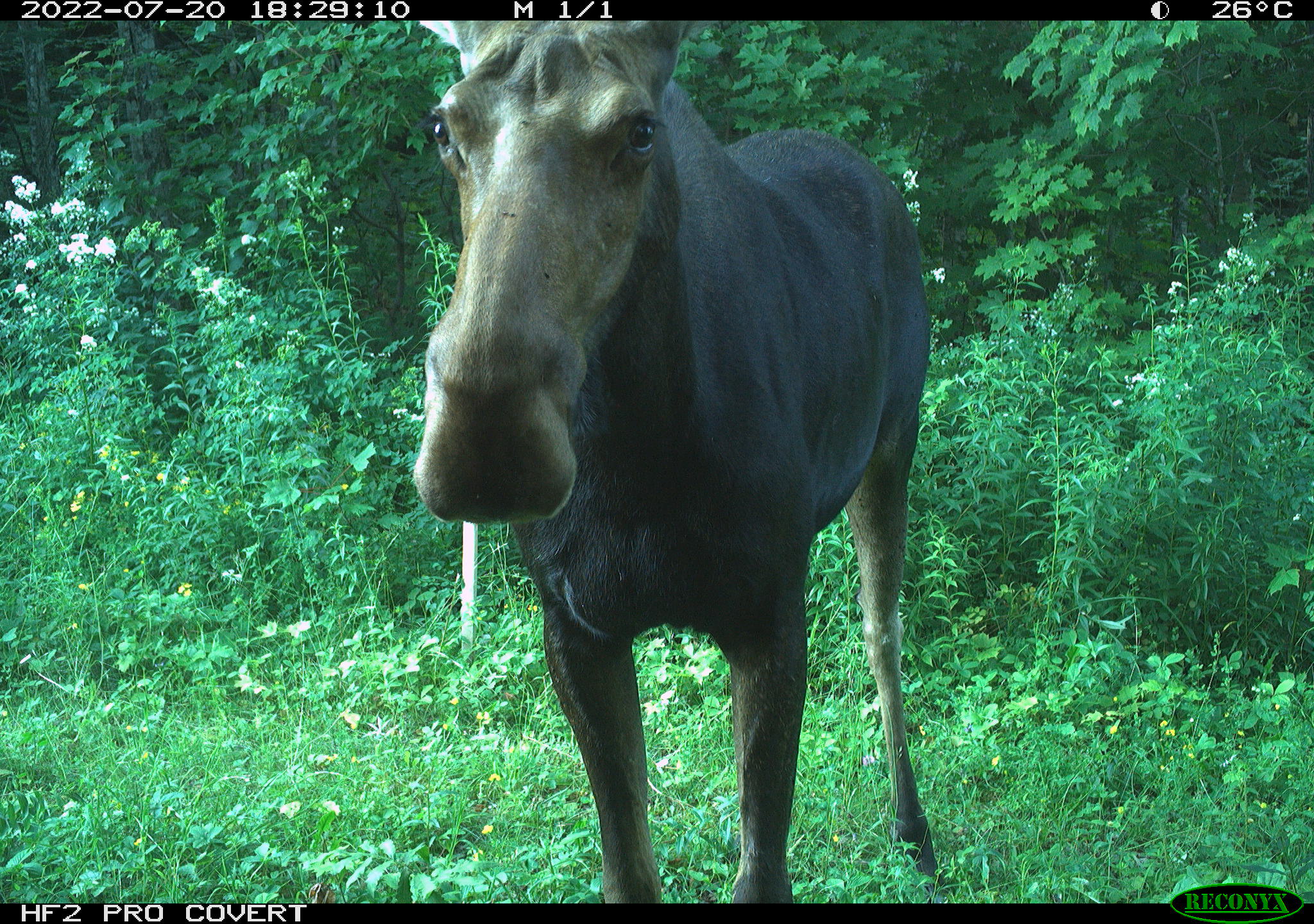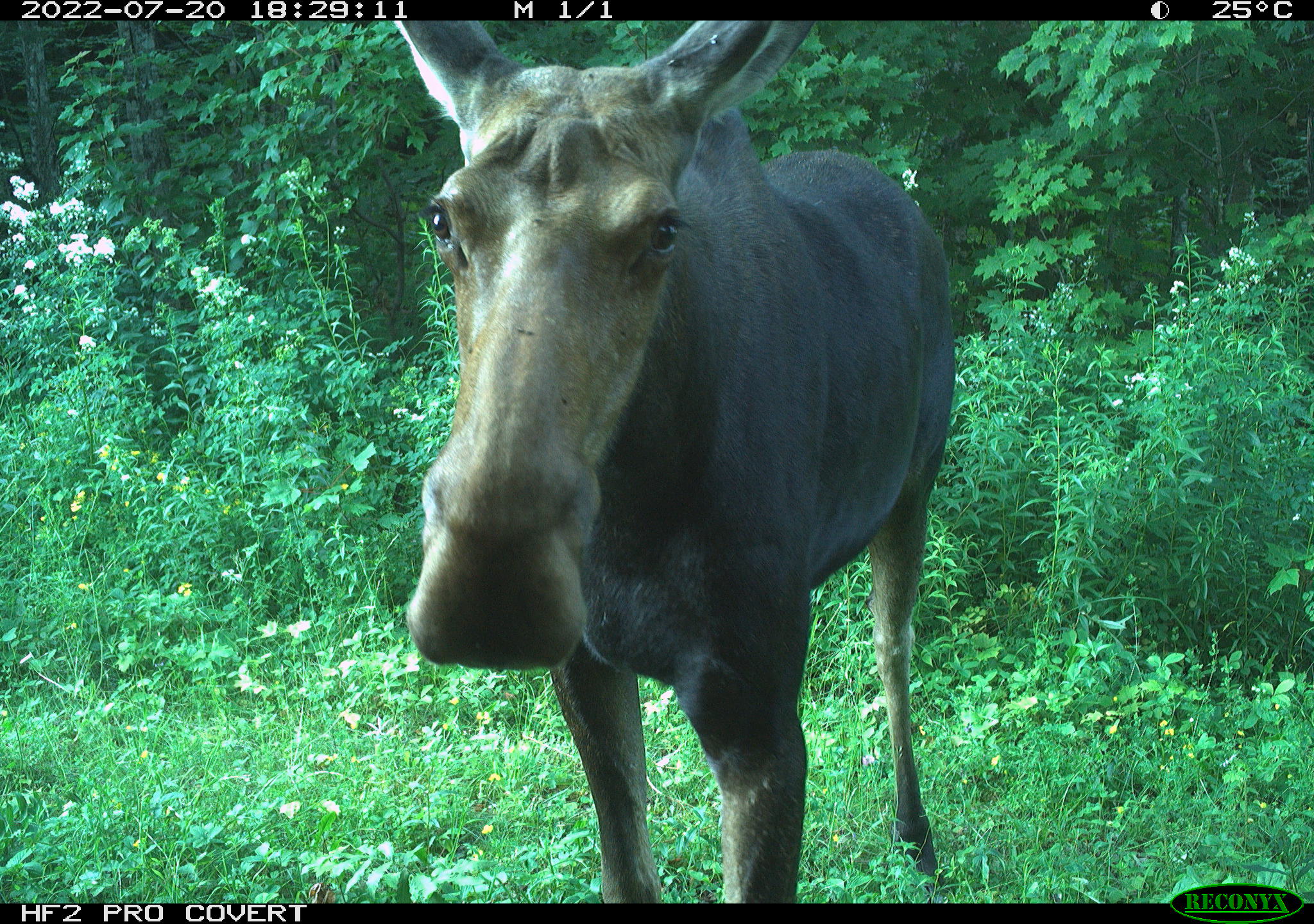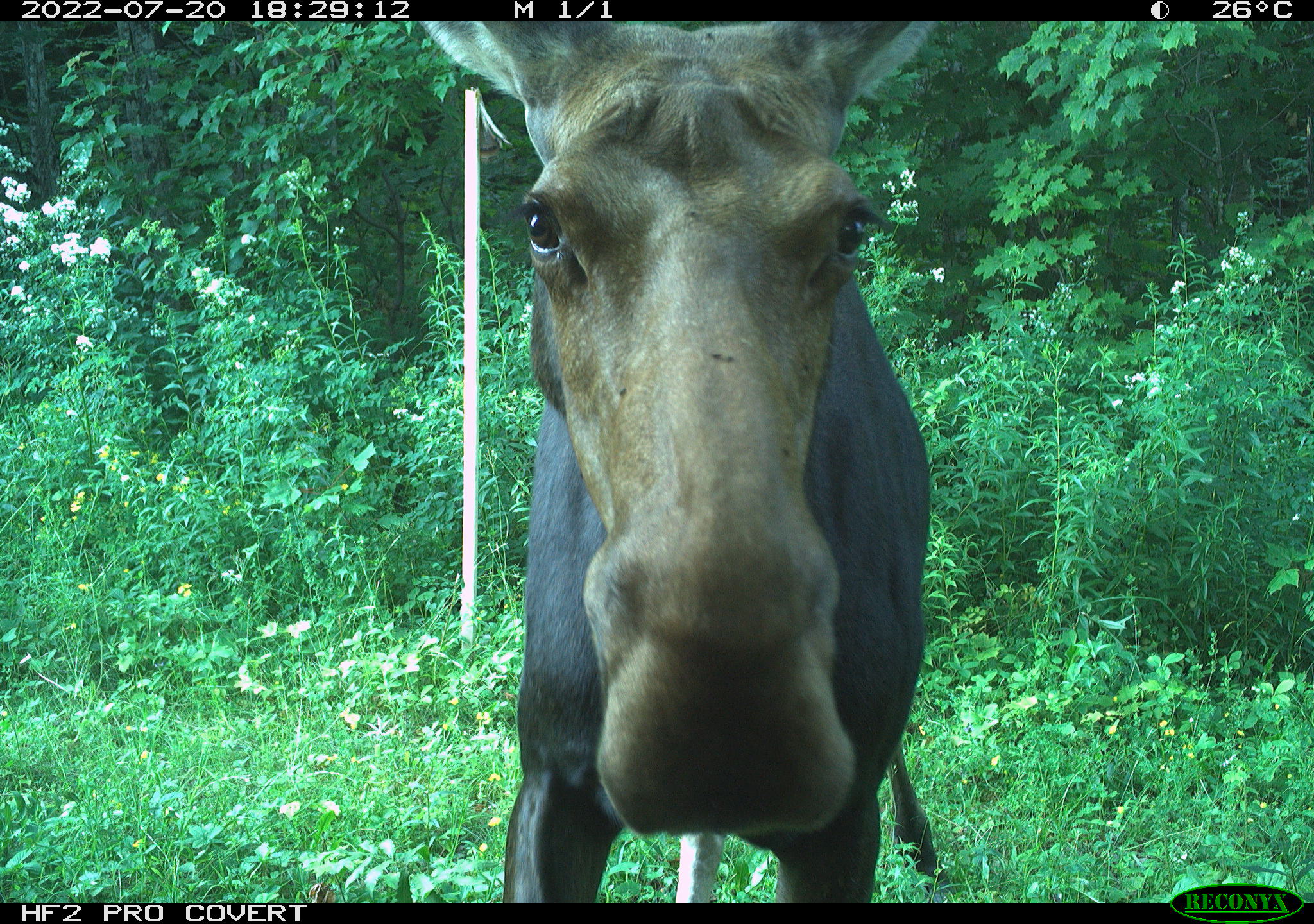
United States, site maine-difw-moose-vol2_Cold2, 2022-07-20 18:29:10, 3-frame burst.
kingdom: Animalia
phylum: Chordata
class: Mammalia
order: Artiodactyla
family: Cervidae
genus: Alces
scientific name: Alces alces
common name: moose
Moose (Alces alces).